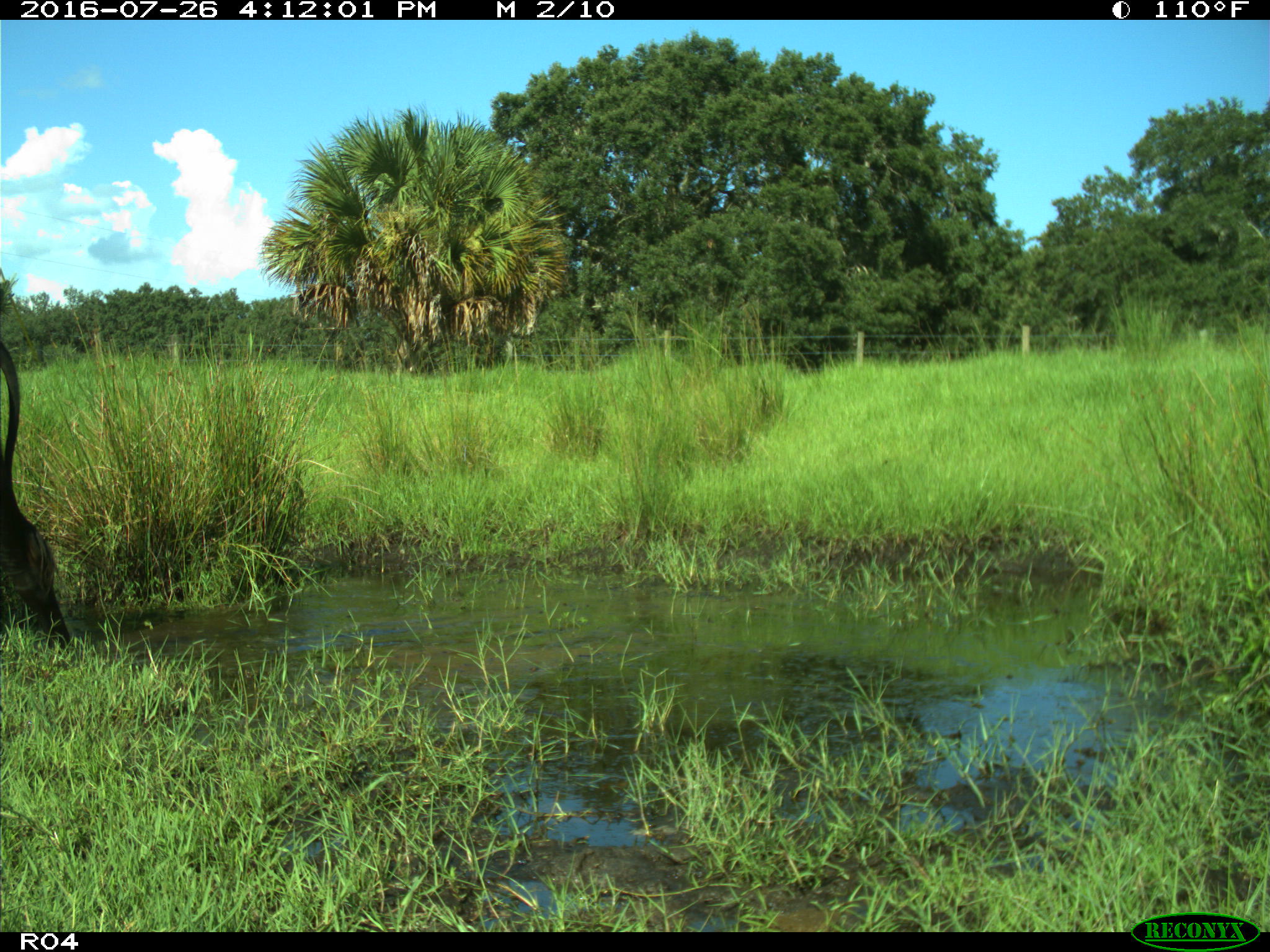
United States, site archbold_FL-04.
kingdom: Animalia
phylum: Chordata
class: Mammalia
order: Artiodactyla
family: Bovidae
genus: Bos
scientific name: Bos taurus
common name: domestic cow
Bos taurus (domestic cow).